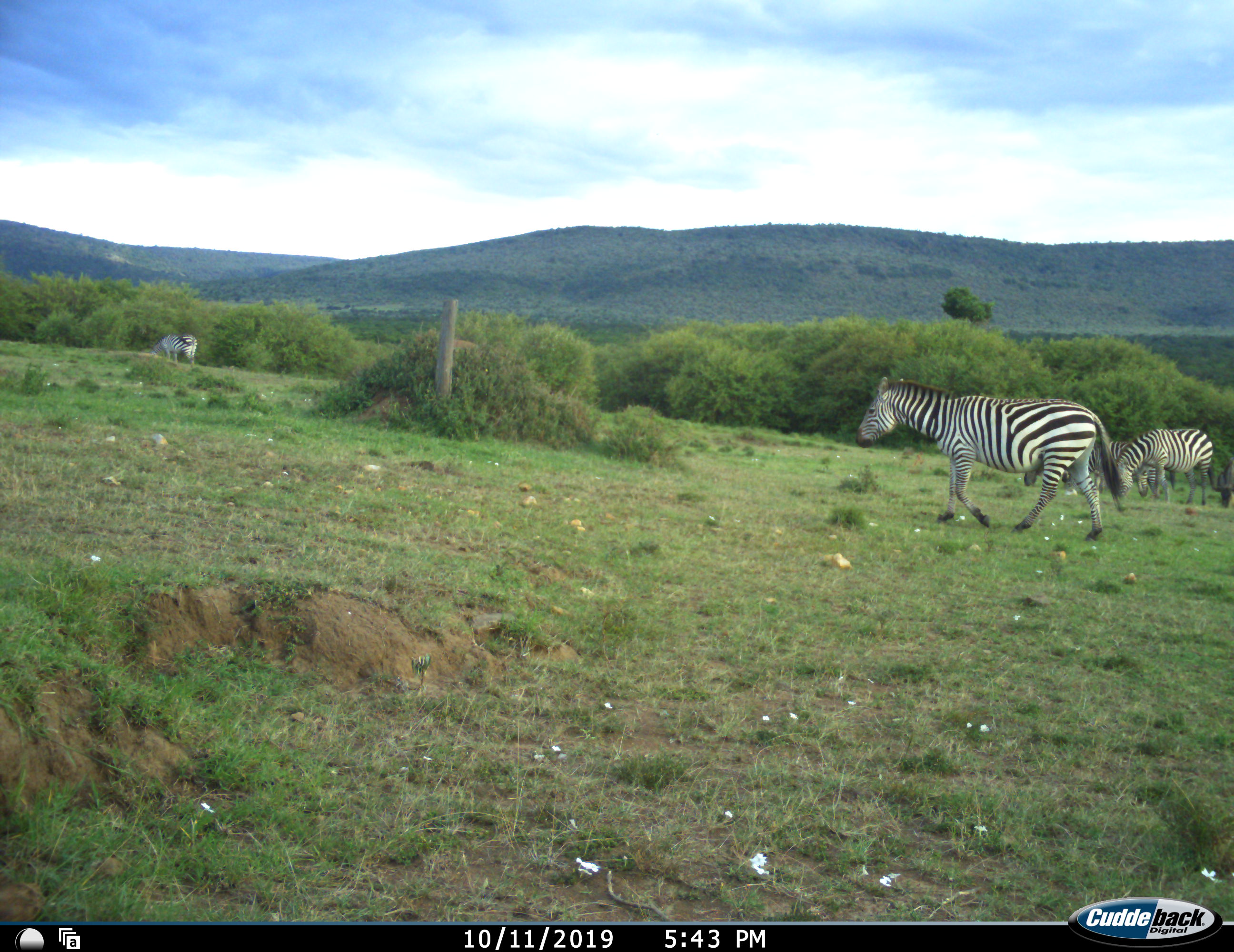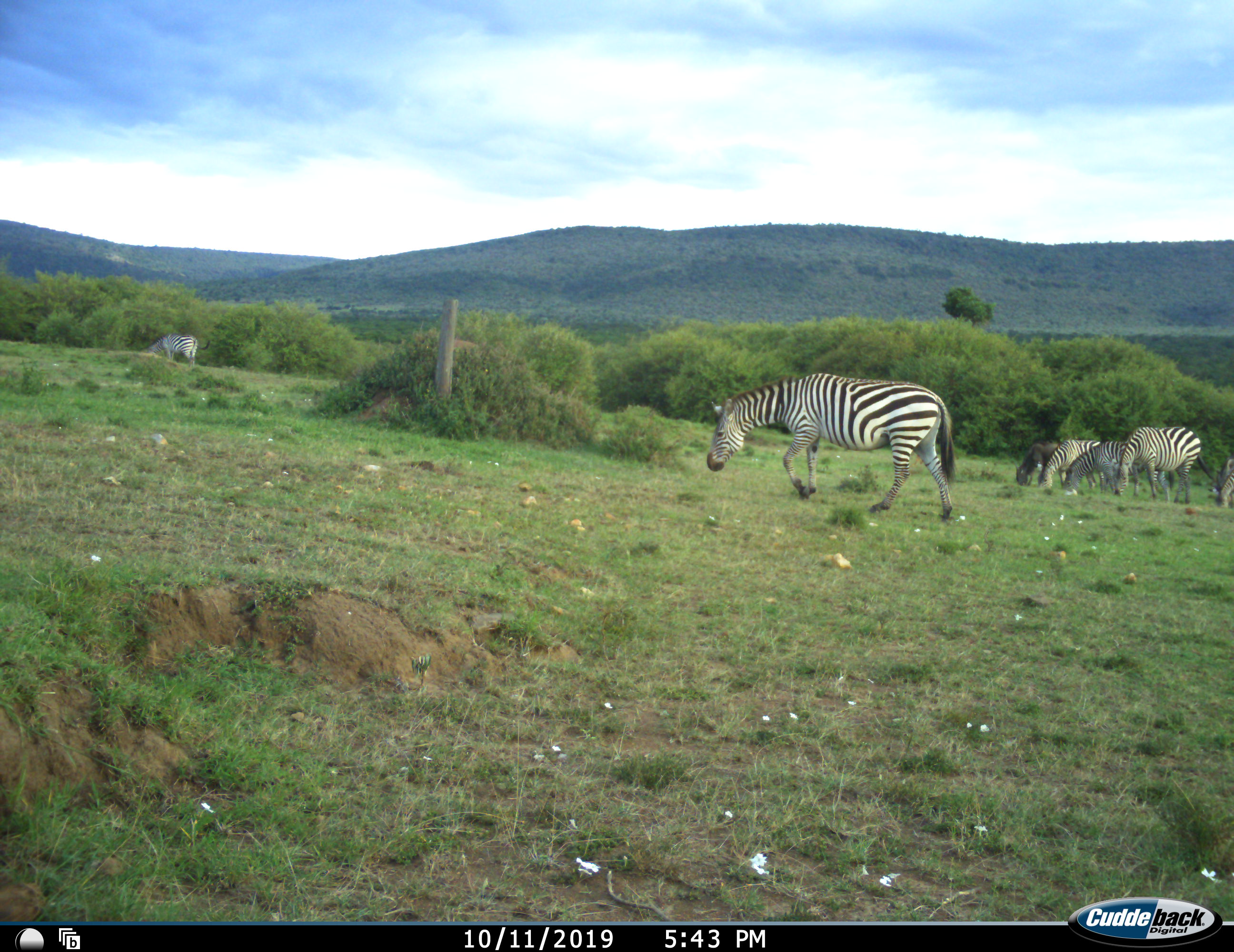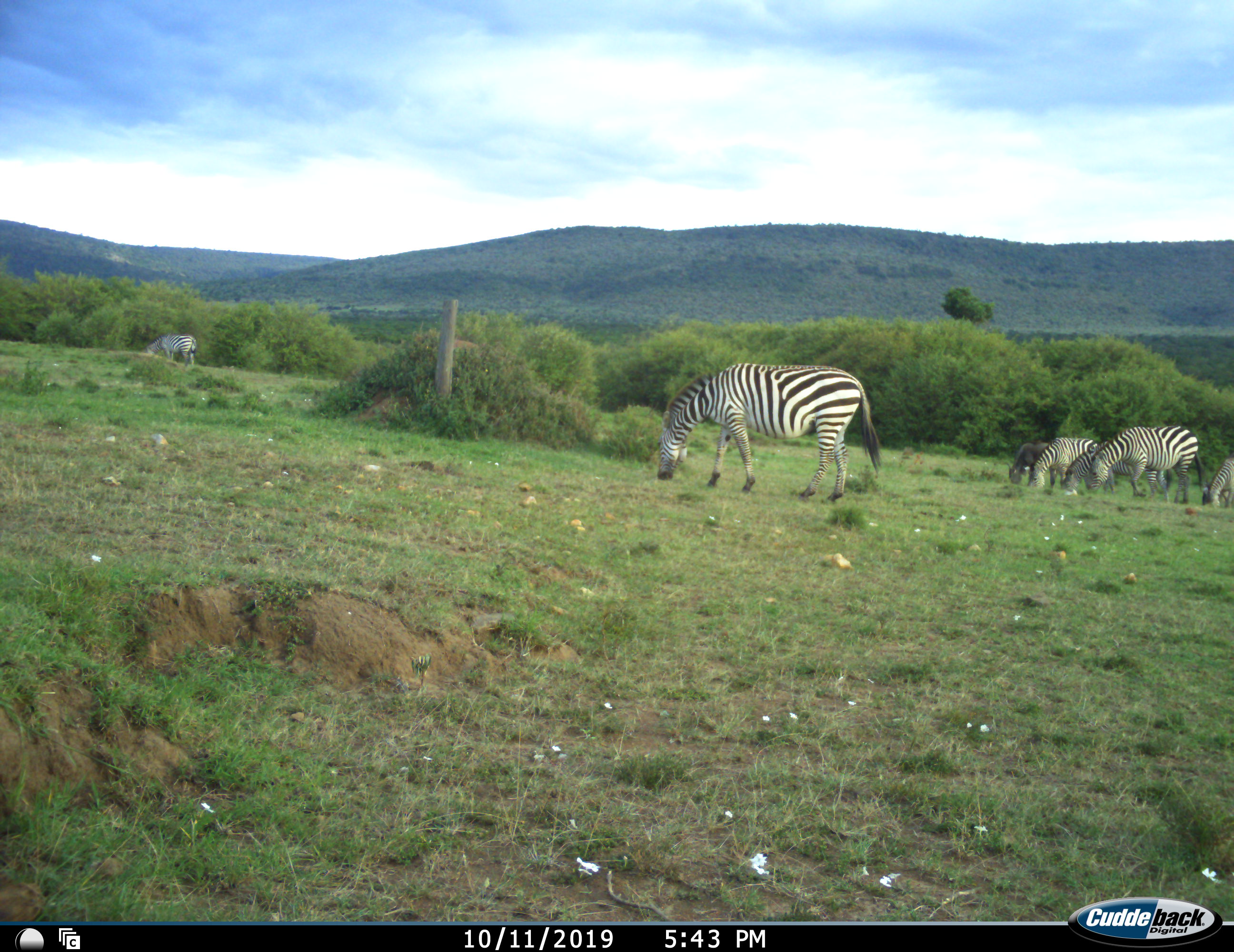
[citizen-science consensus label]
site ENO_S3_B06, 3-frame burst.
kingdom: Animalia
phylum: Chordata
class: Mammalia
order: Perissodactyla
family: Equidae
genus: Equus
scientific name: Equus quagga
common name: plains zebra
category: zebraplains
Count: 6.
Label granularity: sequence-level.